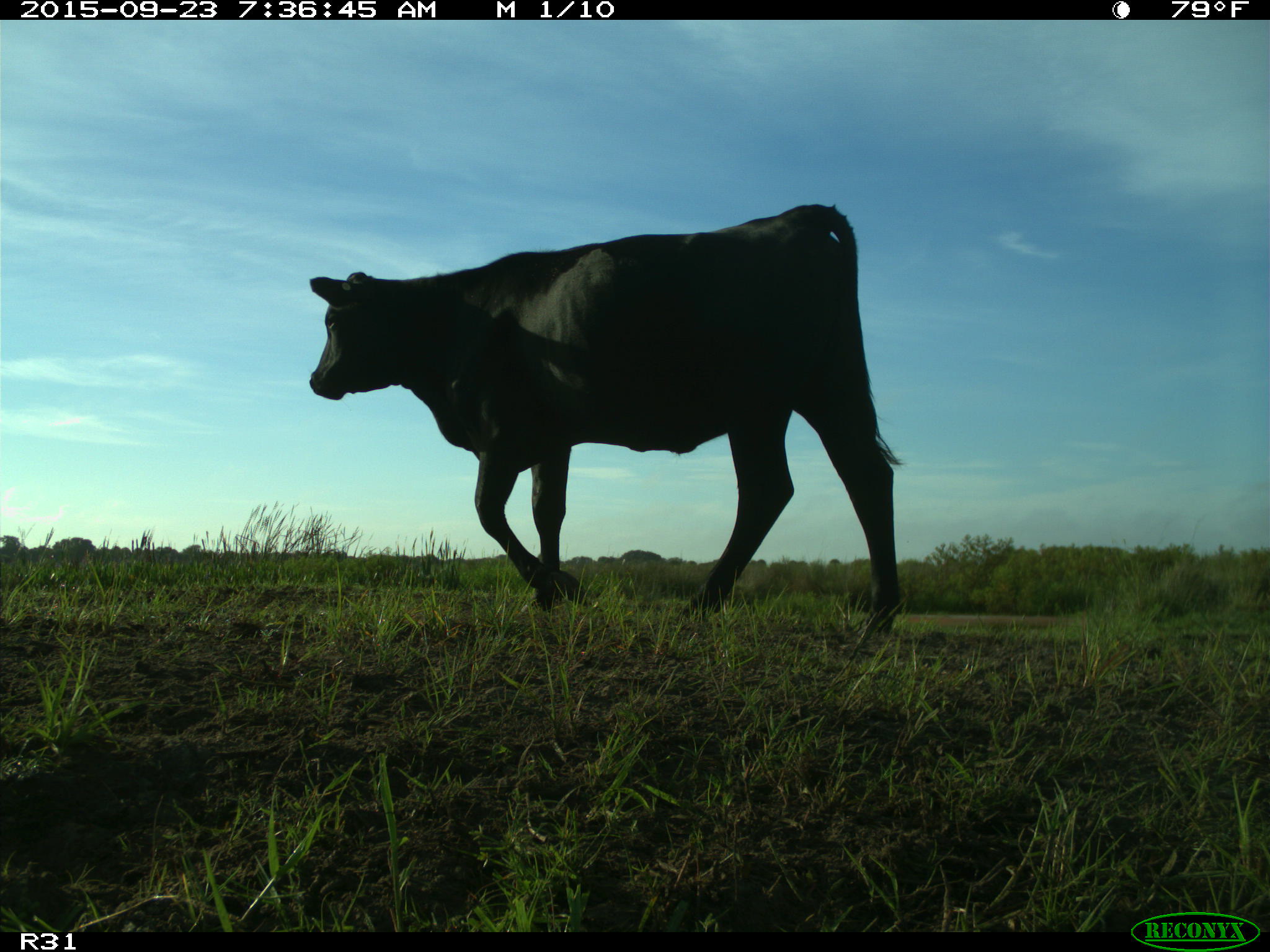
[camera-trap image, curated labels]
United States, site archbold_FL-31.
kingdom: Animalia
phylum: Chordata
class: Mammalia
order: Artiodactyla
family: Bovidae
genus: Bos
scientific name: Bos taurus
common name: domestic cow